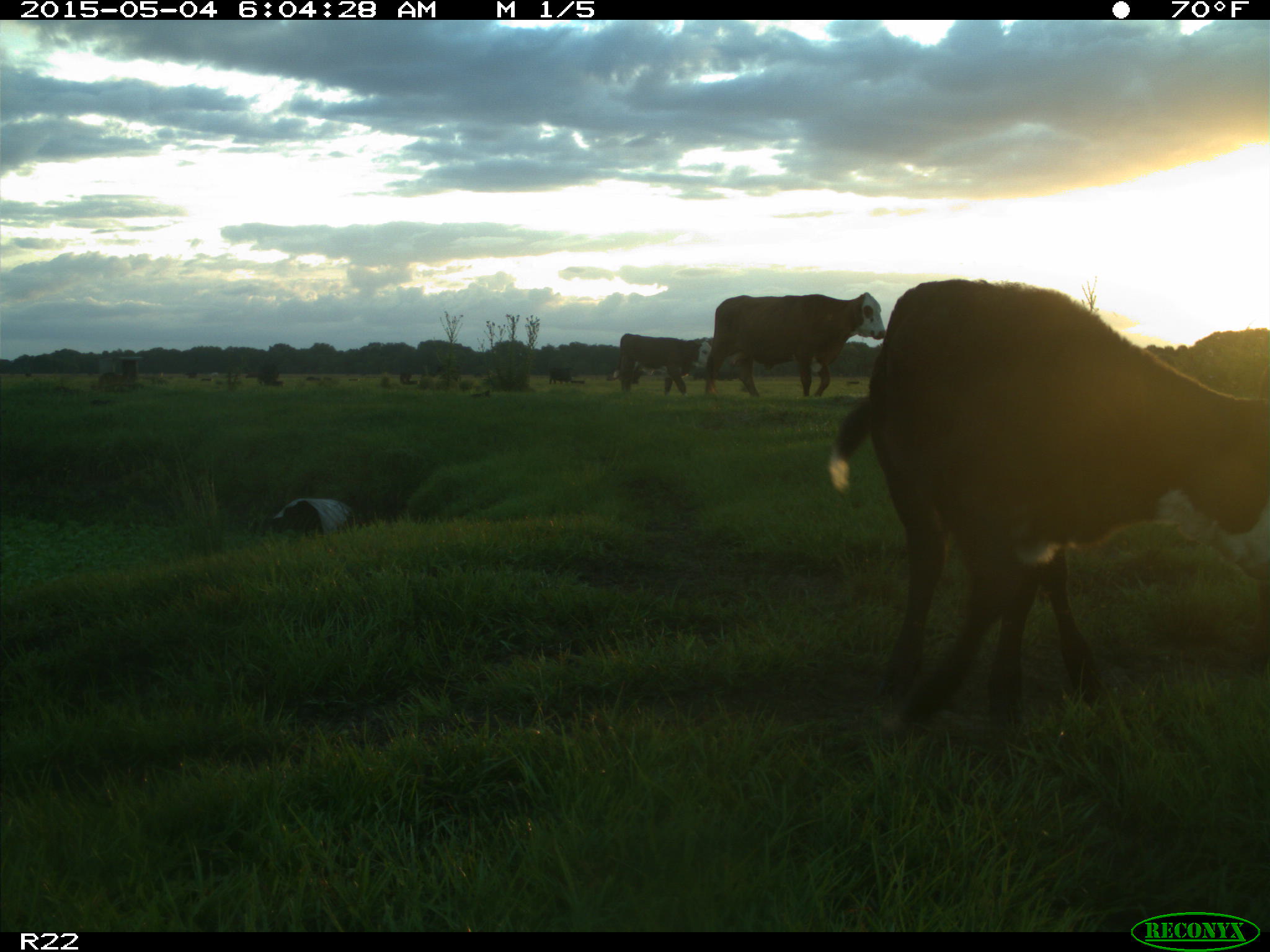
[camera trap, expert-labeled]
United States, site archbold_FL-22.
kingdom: Animalia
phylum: Chordata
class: Mammalia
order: Artiodactyla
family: Bovidae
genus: Bos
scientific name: Bos taurus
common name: domestic cow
Bos taurus (domestic cow).